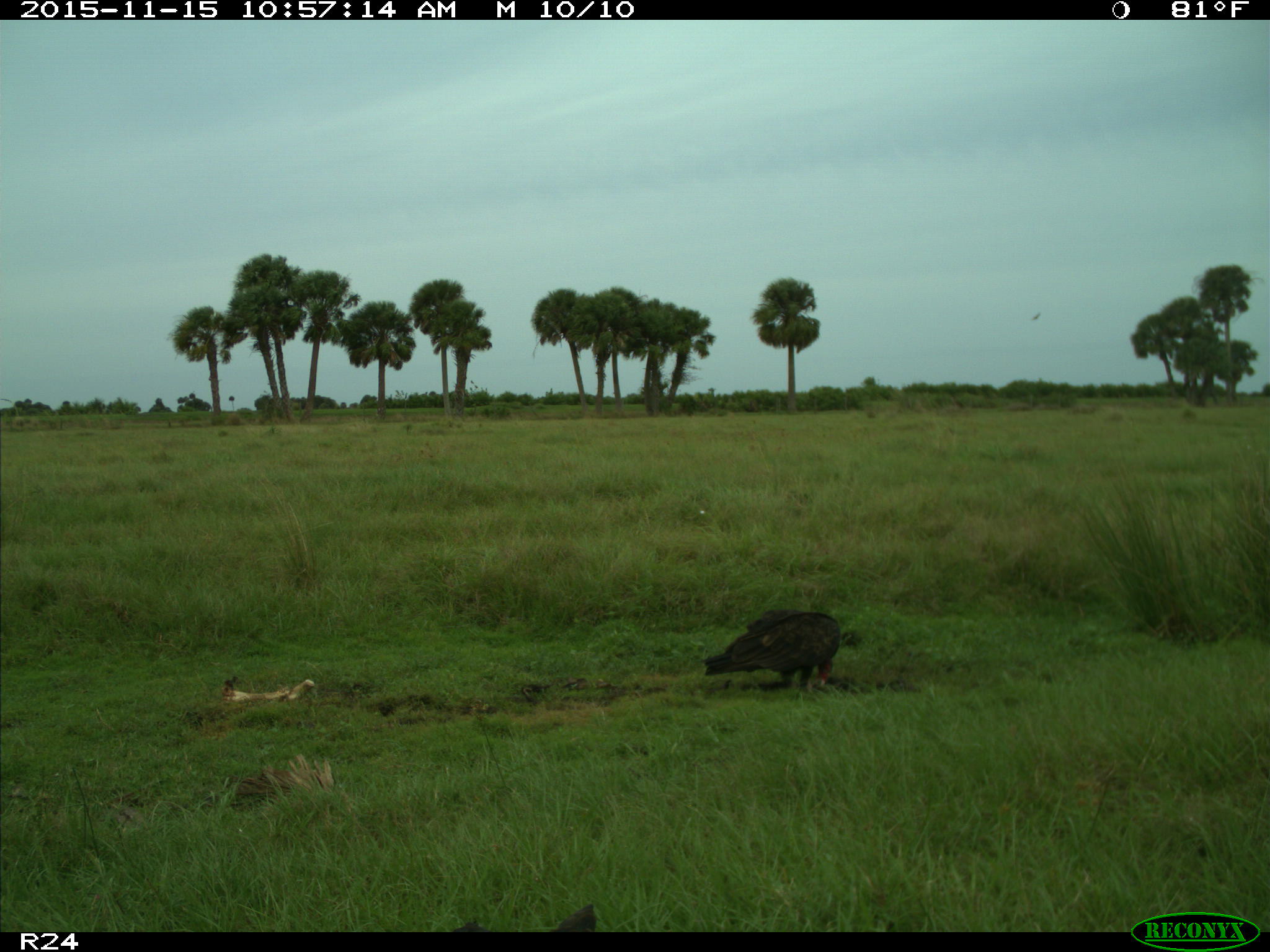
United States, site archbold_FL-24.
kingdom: Animalia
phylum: Chordata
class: Aves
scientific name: Aves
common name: birds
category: unidentified bird